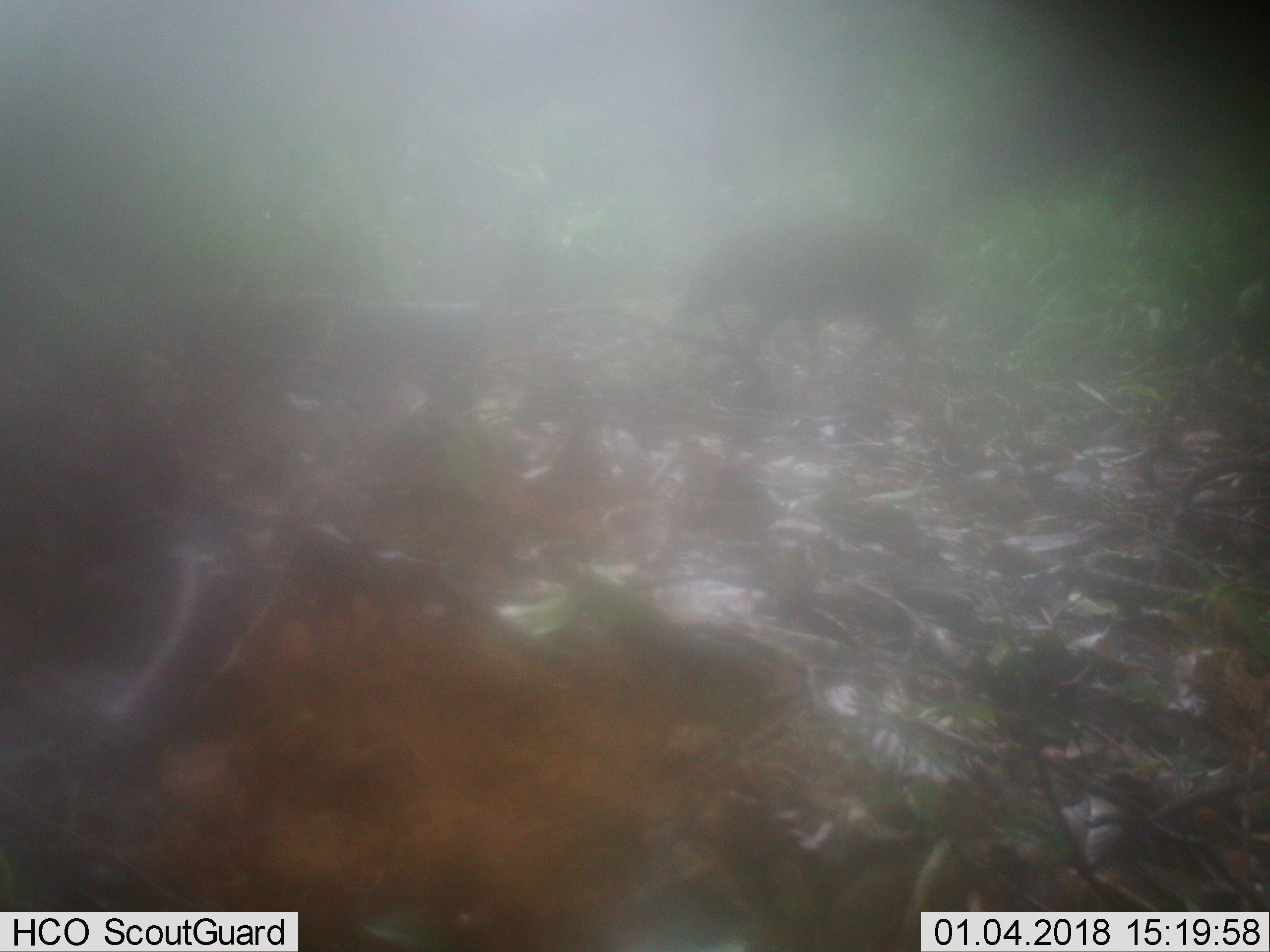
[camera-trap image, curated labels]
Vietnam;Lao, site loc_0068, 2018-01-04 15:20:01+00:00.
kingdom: Animalia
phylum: Chordata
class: Mammalia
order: Artiodactyla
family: Suidae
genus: Sus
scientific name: Sus scrofa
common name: eurasian wild pig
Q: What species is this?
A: Eurasian wild pig (Sus scrofa).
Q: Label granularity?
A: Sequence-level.